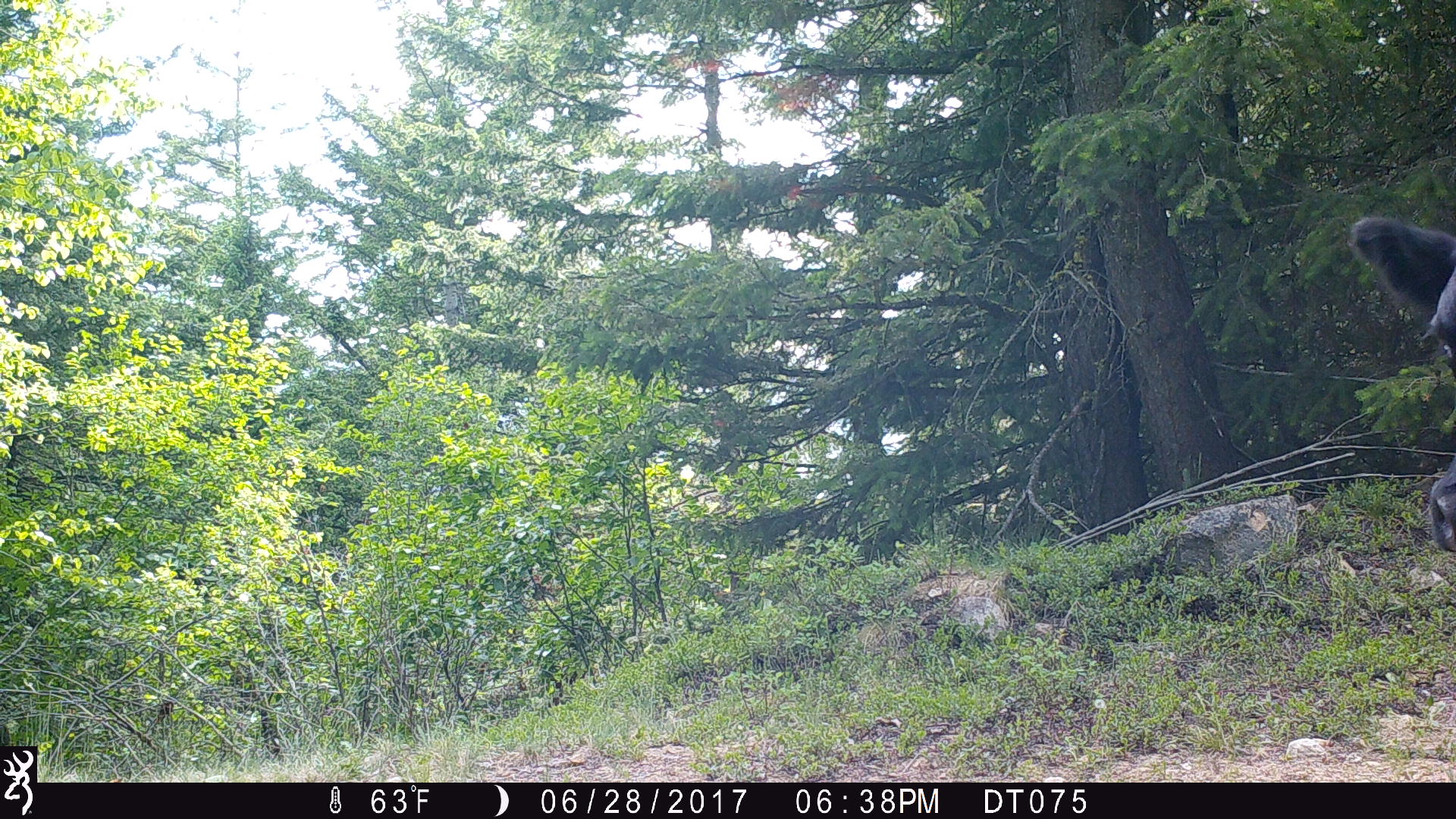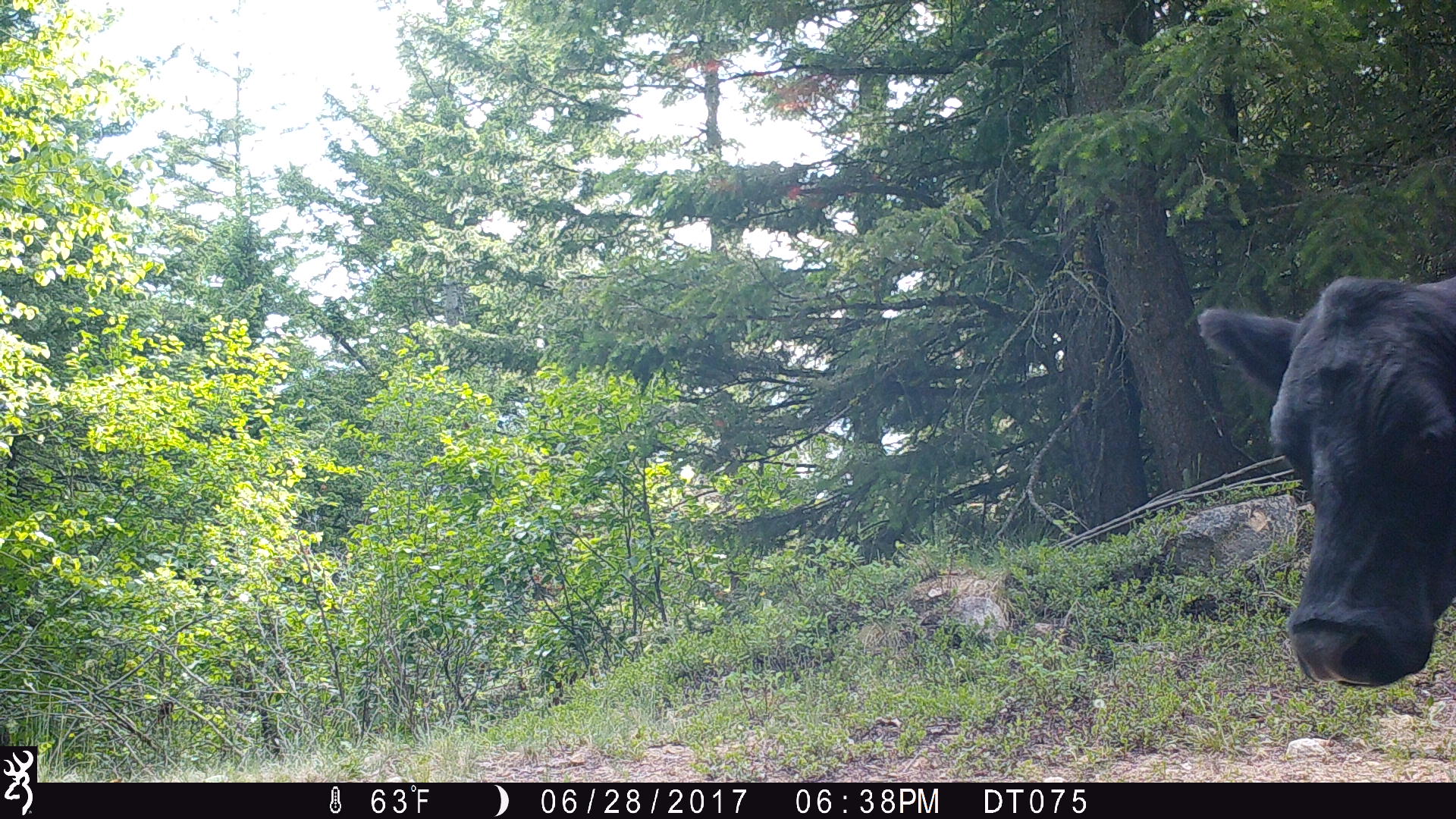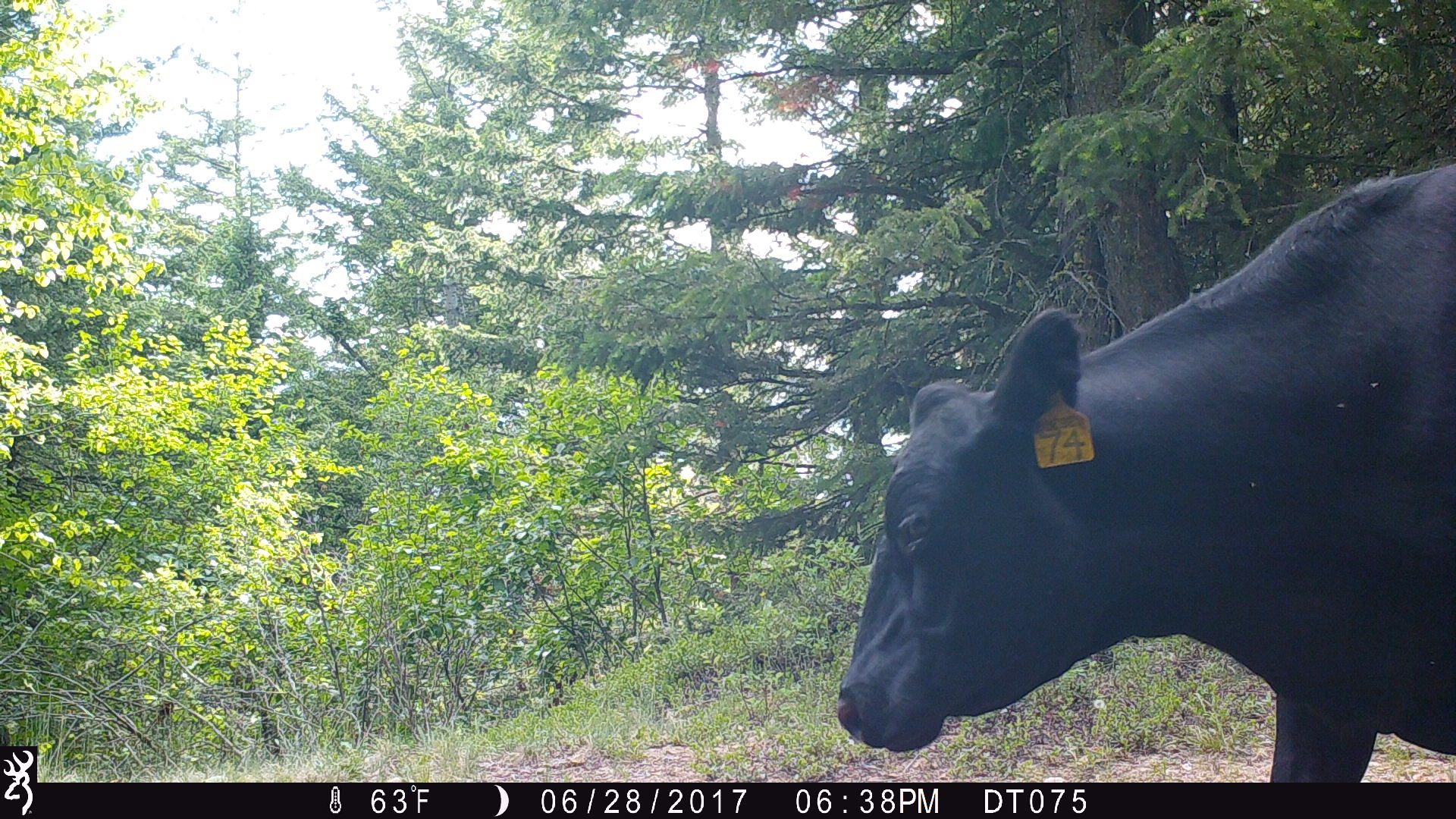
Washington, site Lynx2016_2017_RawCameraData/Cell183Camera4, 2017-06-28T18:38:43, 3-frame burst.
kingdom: Animalia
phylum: Chordata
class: Mammalia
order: Artiodactyla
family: Bovidae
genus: Bos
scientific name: Bos taurus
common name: domestic cattle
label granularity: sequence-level